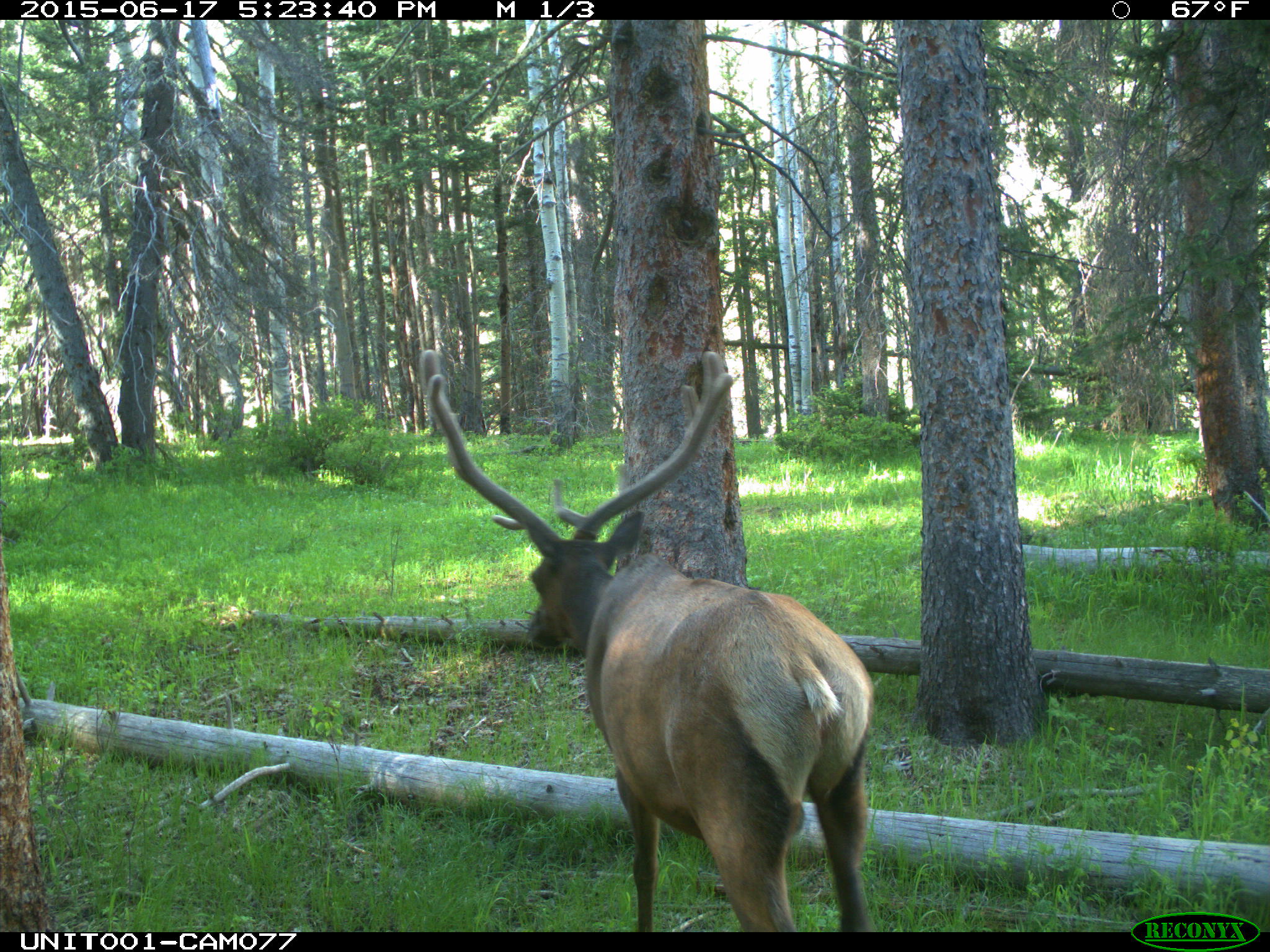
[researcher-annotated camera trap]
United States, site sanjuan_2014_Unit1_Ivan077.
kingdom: Animalia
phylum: Chordata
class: Mammalia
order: Artiodactyla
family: Cervidae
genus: Cervus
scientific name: Cervus elaphus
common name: red deer